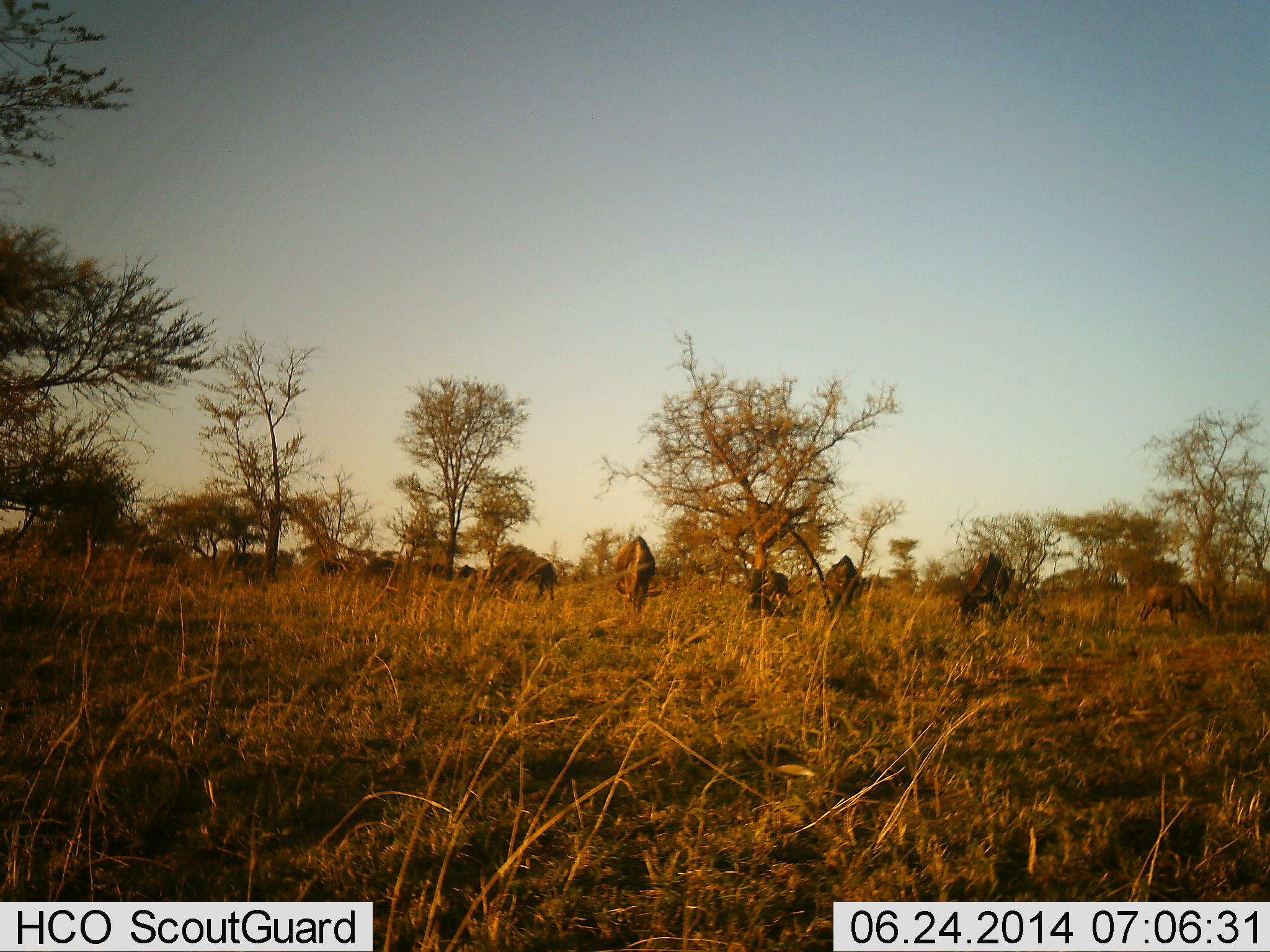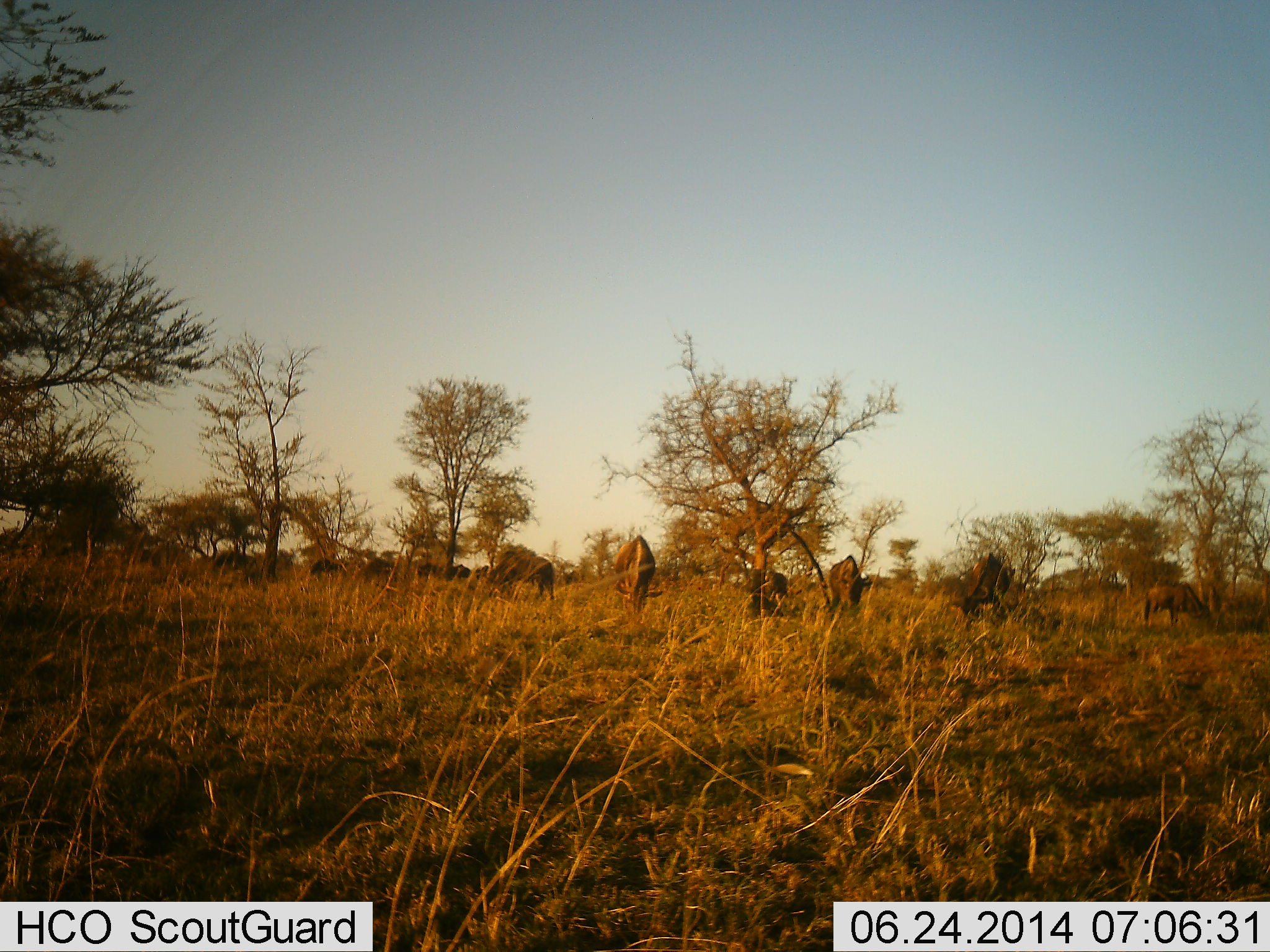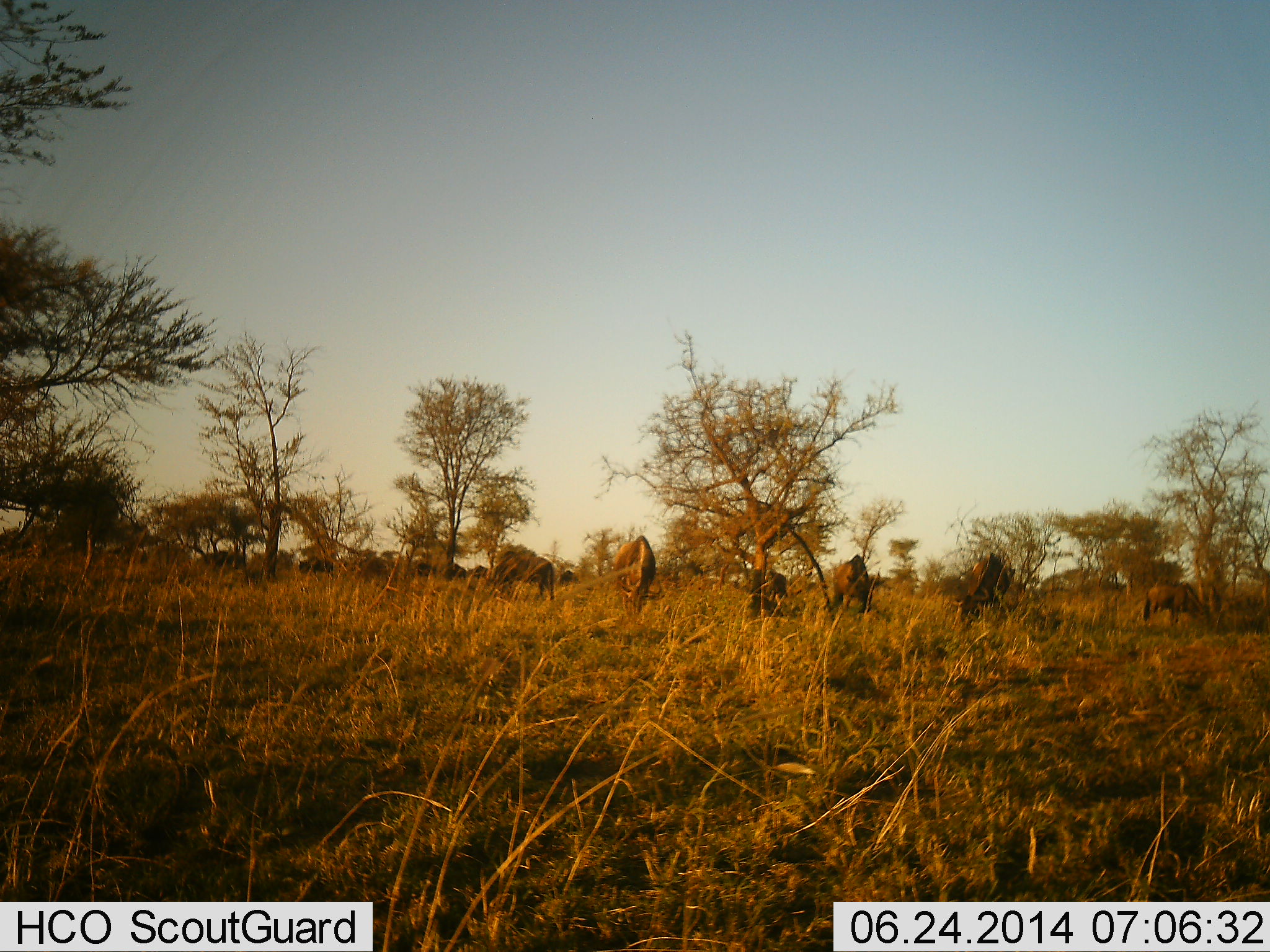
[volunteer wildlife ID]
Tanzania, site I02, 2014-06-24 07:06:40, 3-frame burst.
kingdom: Animalia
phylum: Chordata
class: Mammalia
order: Artiodactyla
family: Bovidae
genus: Connochaetes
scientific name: Connochaetes taurinus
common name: blue wildebeest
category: wildebeest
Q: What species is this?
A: Wildebeest (blue wildebeest) (Connochaetes taurinus).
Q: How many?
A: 11-50.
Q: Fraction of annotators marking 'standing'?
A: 9%.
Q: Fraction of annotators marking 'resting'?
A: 0%.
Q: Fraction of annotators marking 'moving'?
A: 45%.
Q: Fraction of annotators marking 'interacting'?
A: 0%.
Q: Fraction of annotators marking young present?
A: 0%.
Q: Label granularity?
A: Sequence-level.